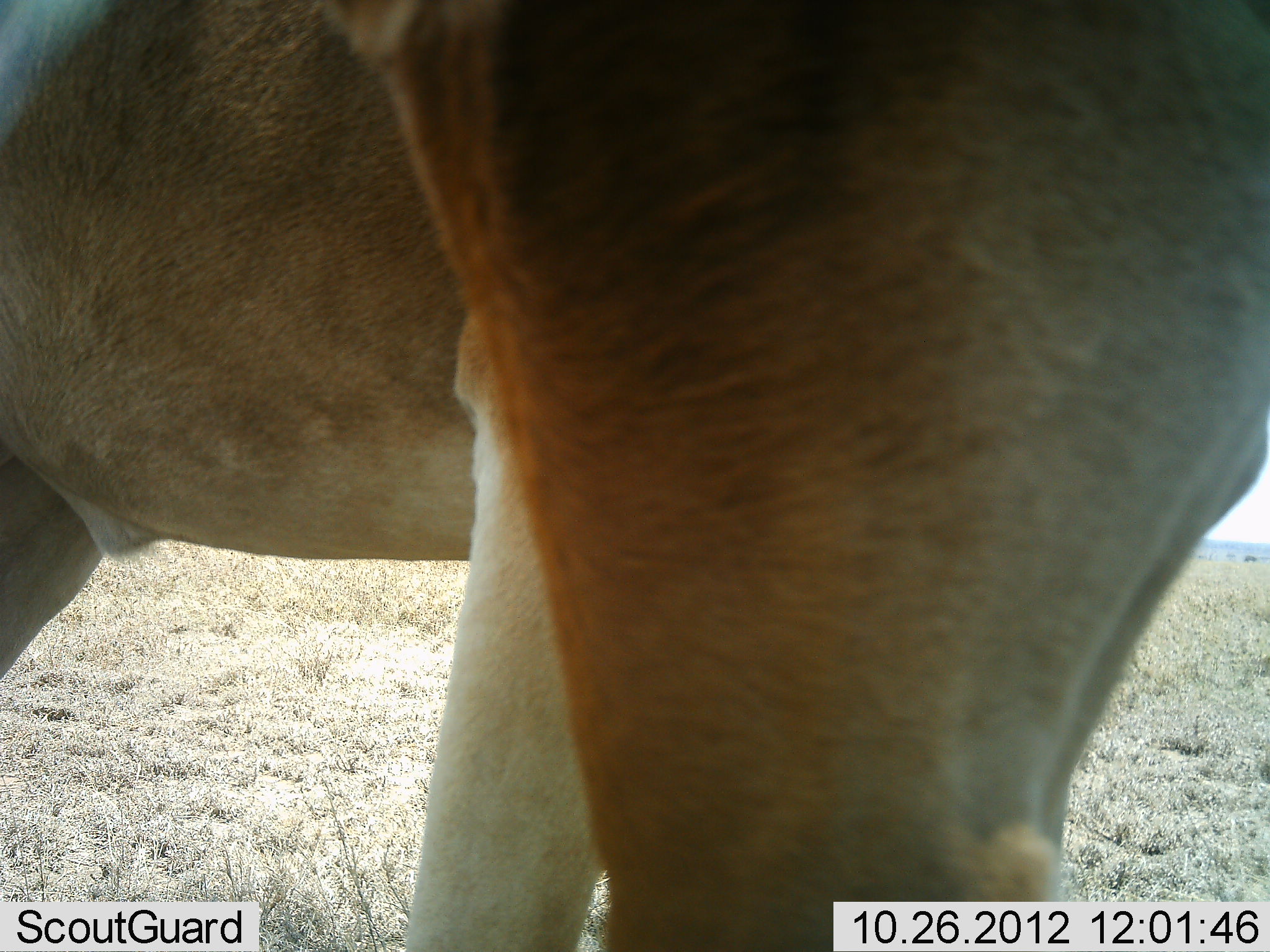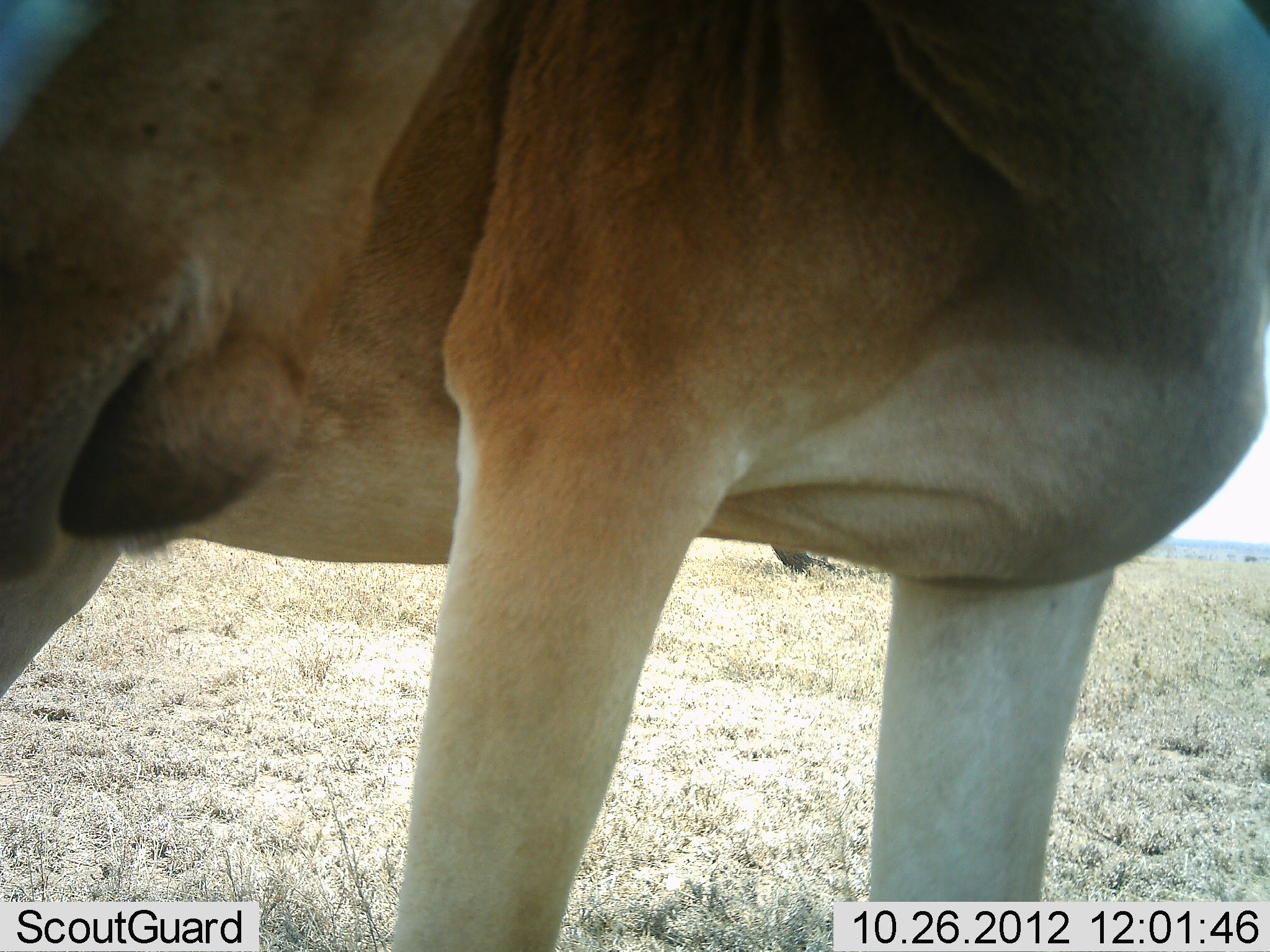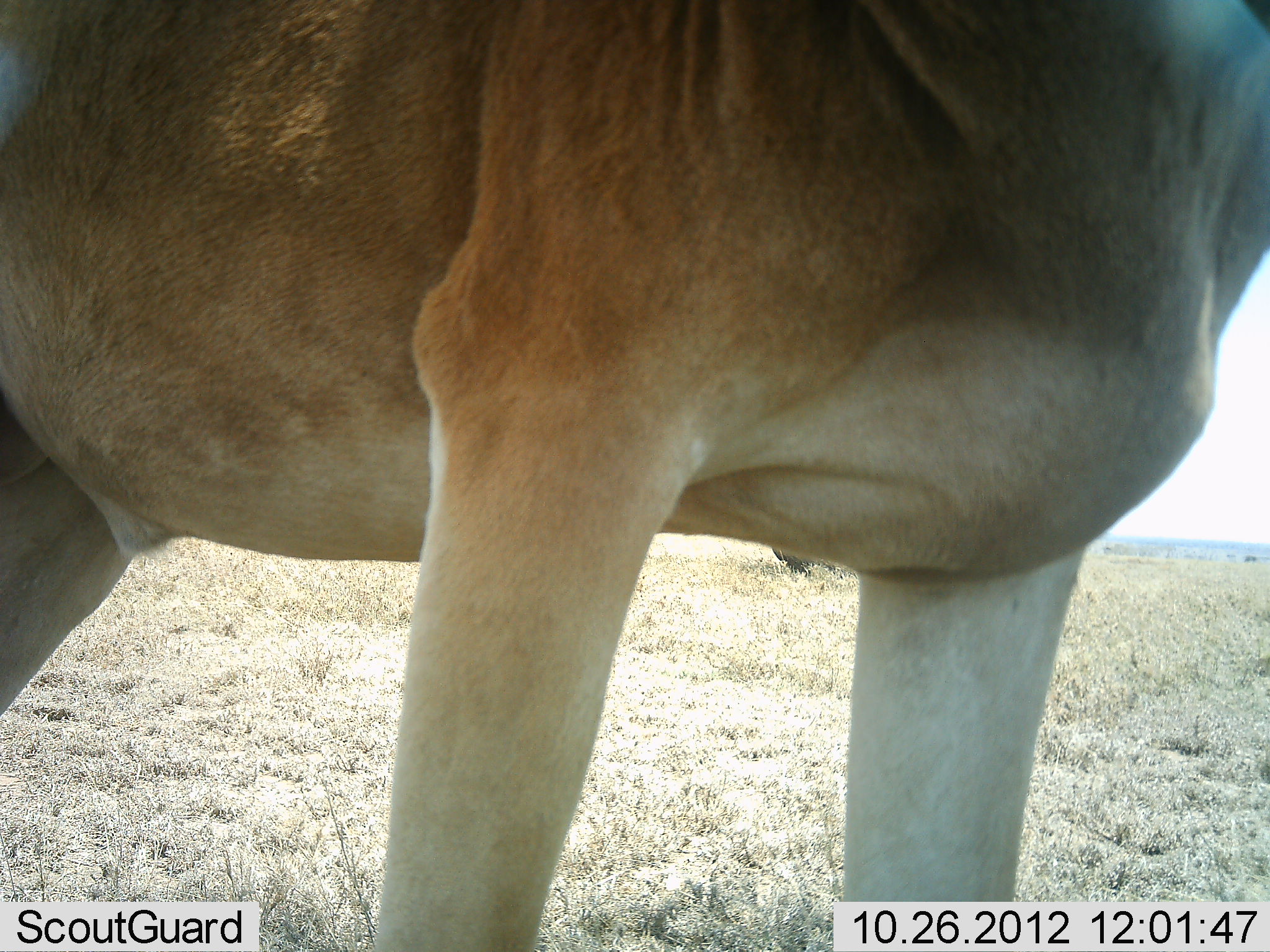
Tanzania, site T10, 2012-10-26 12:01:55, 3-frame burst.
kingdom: Animalia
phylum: Chordata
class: Mammalia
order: Artiodactyla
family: Bovidae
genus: Alcelaphus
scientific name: Alcelaphus buselaphus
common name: hartebeest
Hartebeest (Alcelaphus buselaphus), count 1. Behavior (volunteer vote fractions): standing 82%, resting 9%, moving 18%, interacting 9%. Young present (vote fraction): 0%. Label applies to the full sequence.